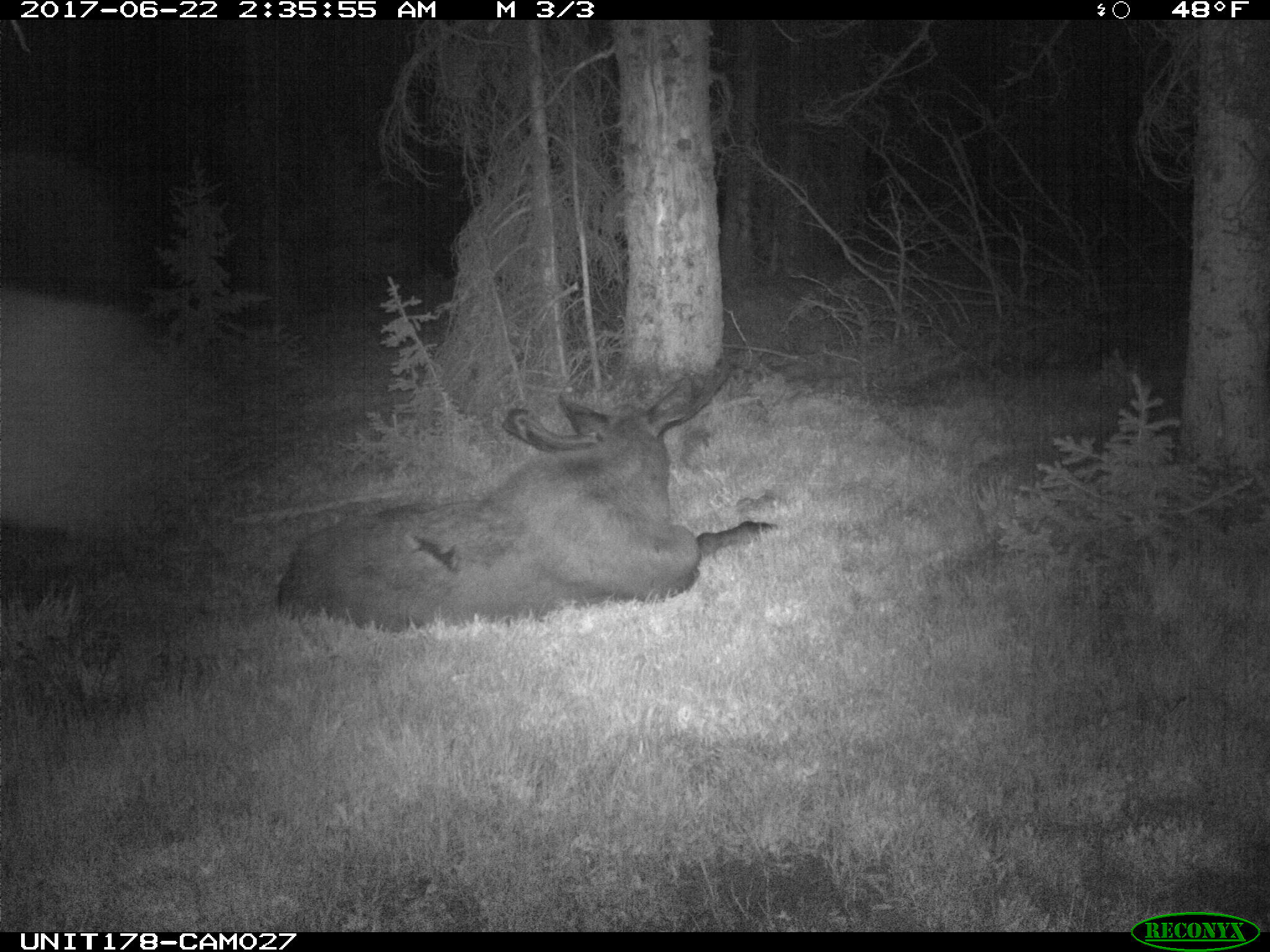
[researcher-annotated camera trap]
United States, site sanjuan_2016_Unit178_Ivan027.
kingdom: Animalia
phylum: Chordata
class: Mammalia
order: Artiodactyla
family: Cervidae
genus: Alces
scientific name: Alces alces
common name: moose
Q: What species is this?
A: Alces alces (moose).